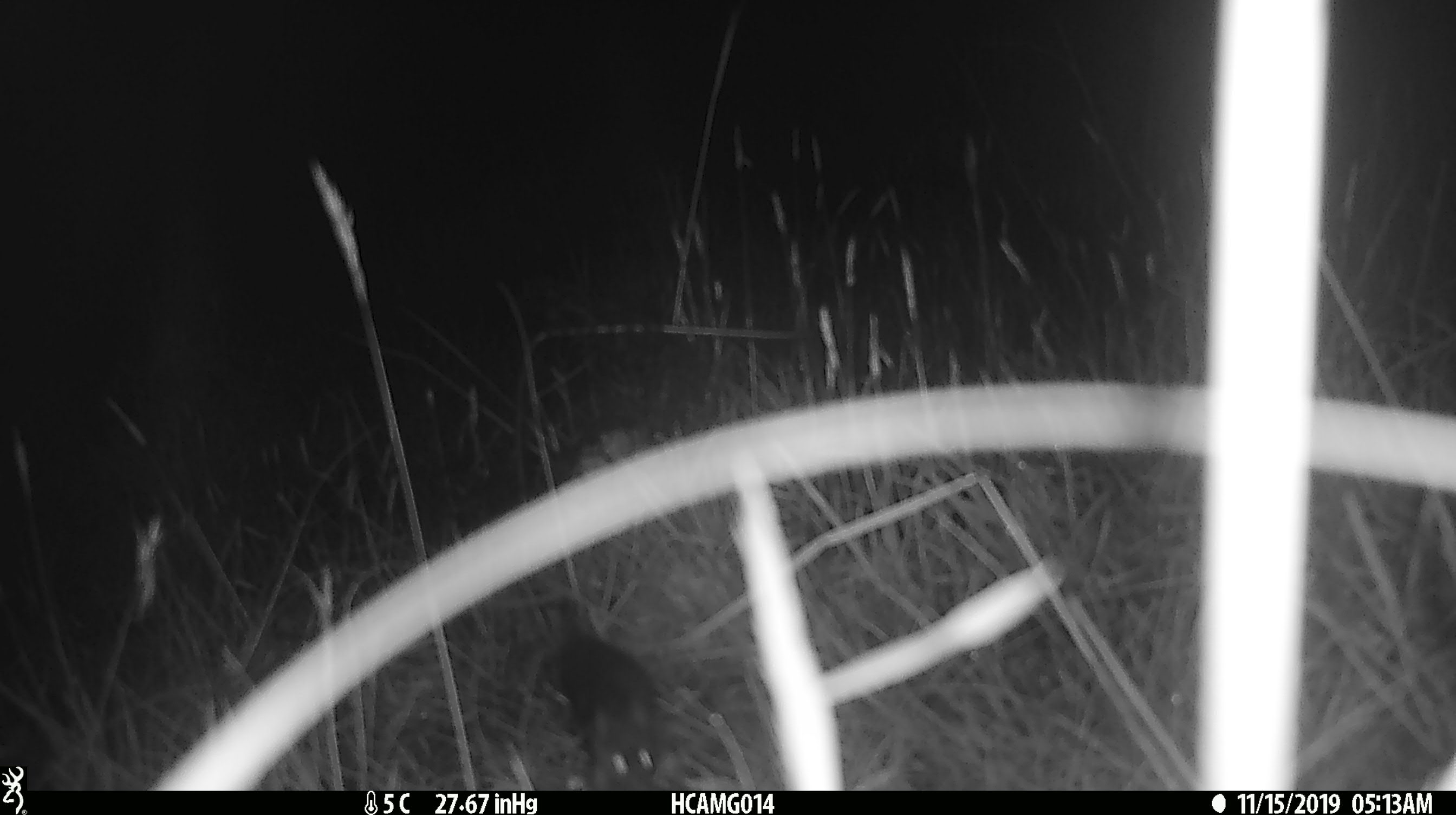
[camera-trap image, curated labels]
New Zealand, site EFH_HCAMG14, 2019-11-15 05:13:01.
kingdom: Animalia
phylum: Chordata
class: Mammalia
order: Rodentia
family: Muridae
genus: Mus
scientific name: Mus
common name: mouse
Mouse (Mus).